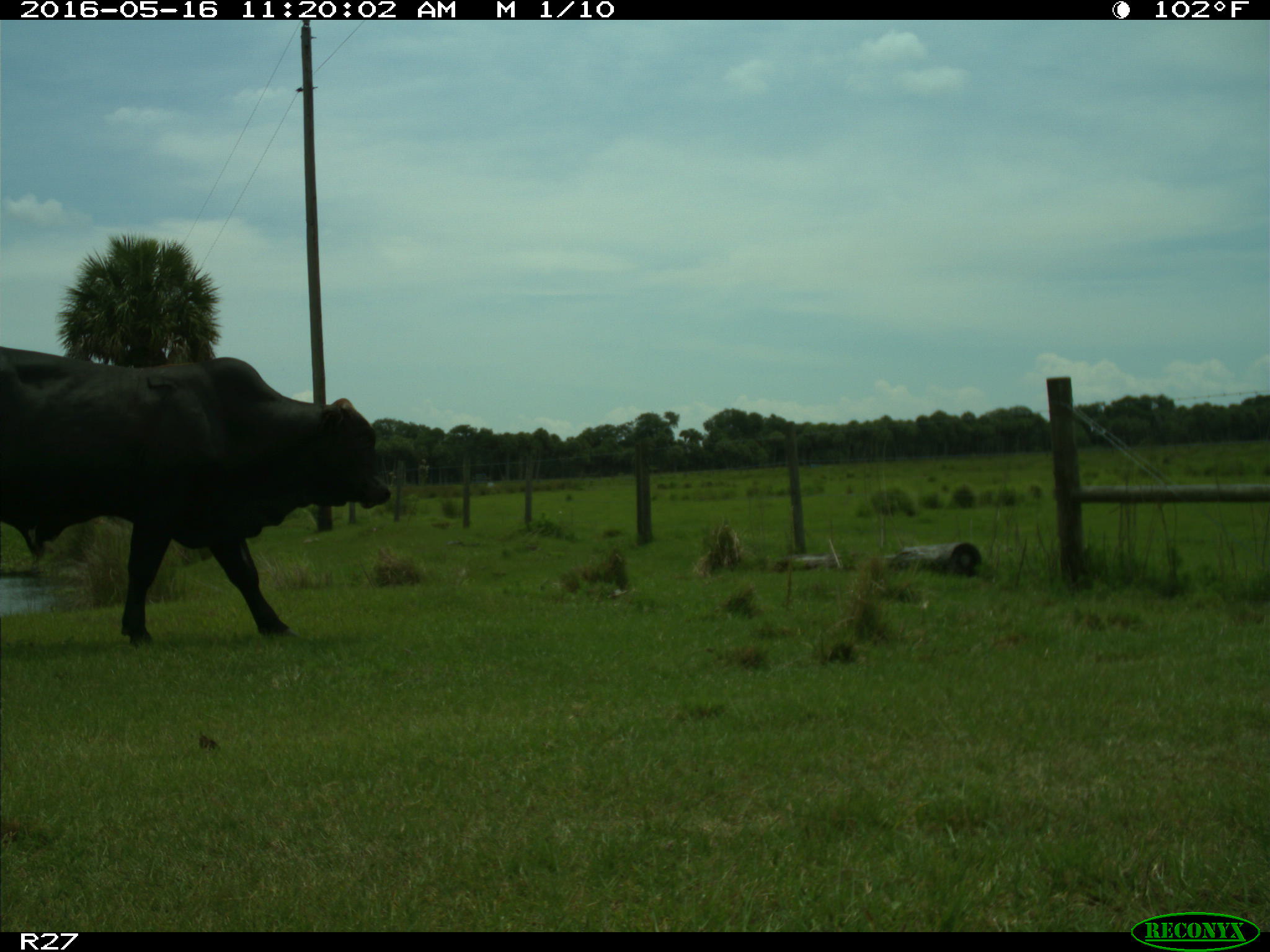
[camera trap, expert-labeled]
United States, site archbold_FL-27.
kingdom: Animalia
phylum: Chordata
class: Mammalia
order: Artiodactyla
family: Bovidae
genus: Bos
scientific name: Bos taurus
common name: domestic cow